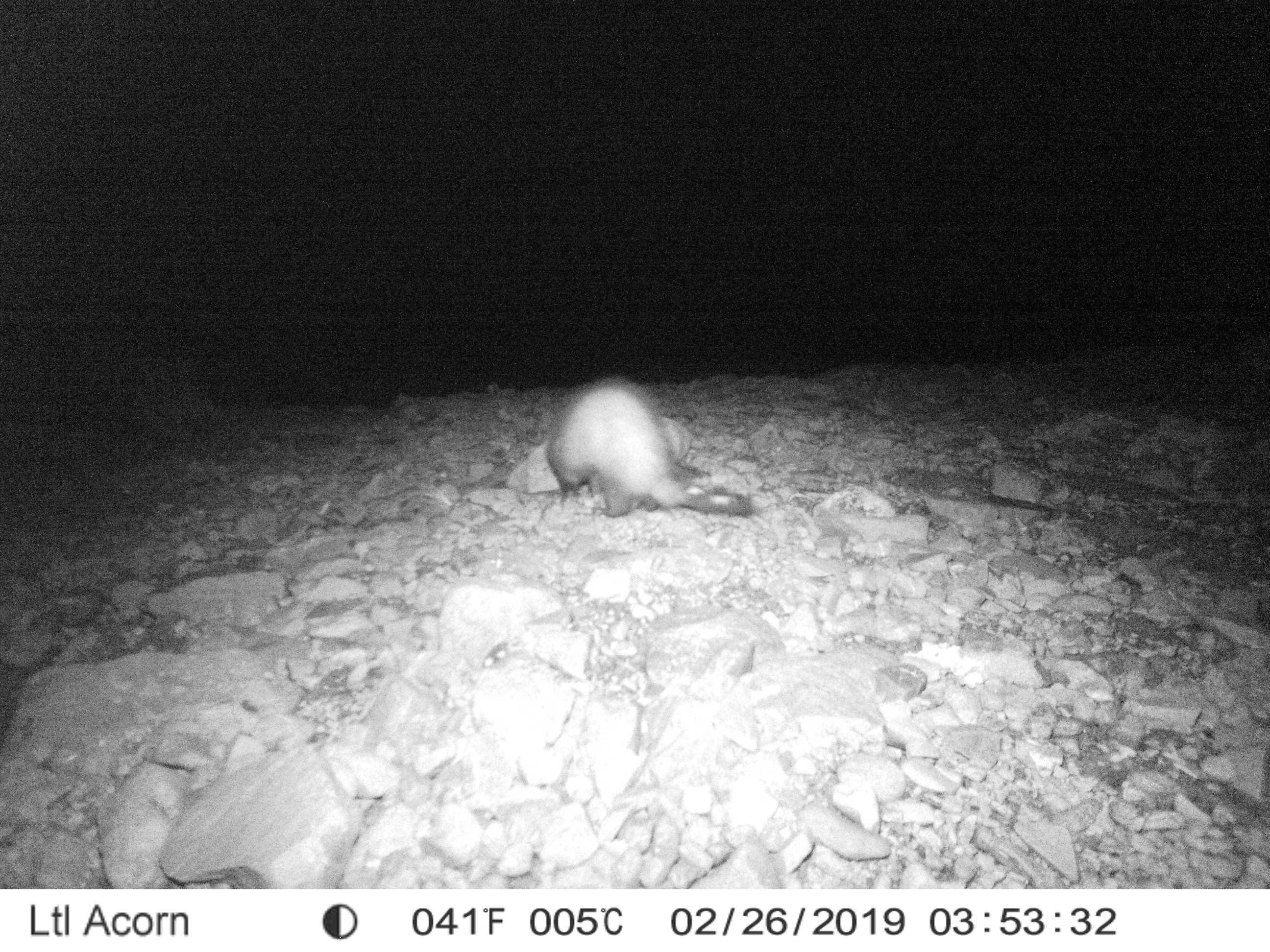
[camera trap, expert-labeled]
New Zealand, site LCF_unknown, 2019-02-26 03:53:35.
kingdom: Animalia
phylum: Chordata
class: Mammalia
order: Carnivora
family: Mustelidae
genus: Mustela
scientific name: Mustela furo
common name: ferret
Ferret (Mustela furo).